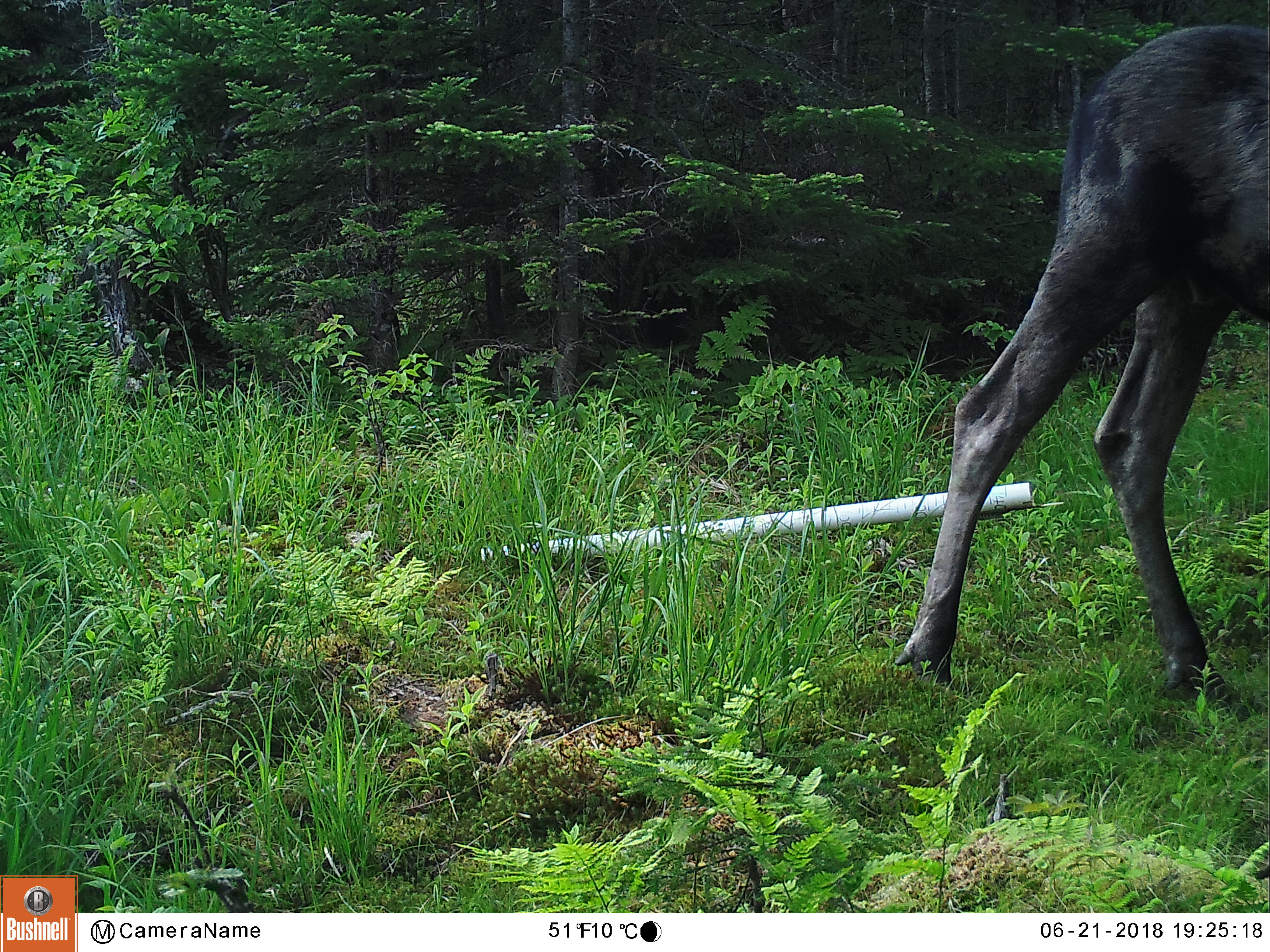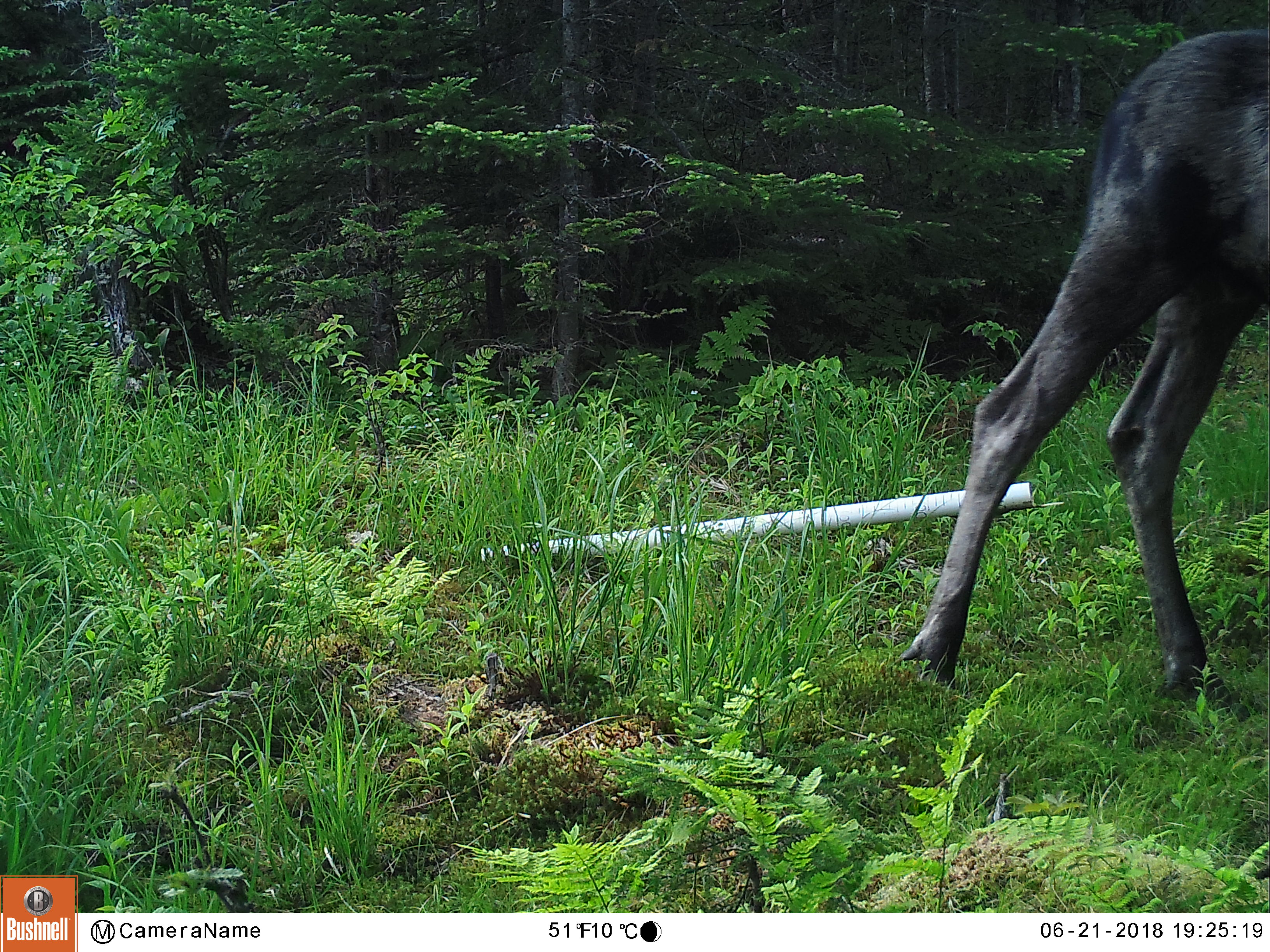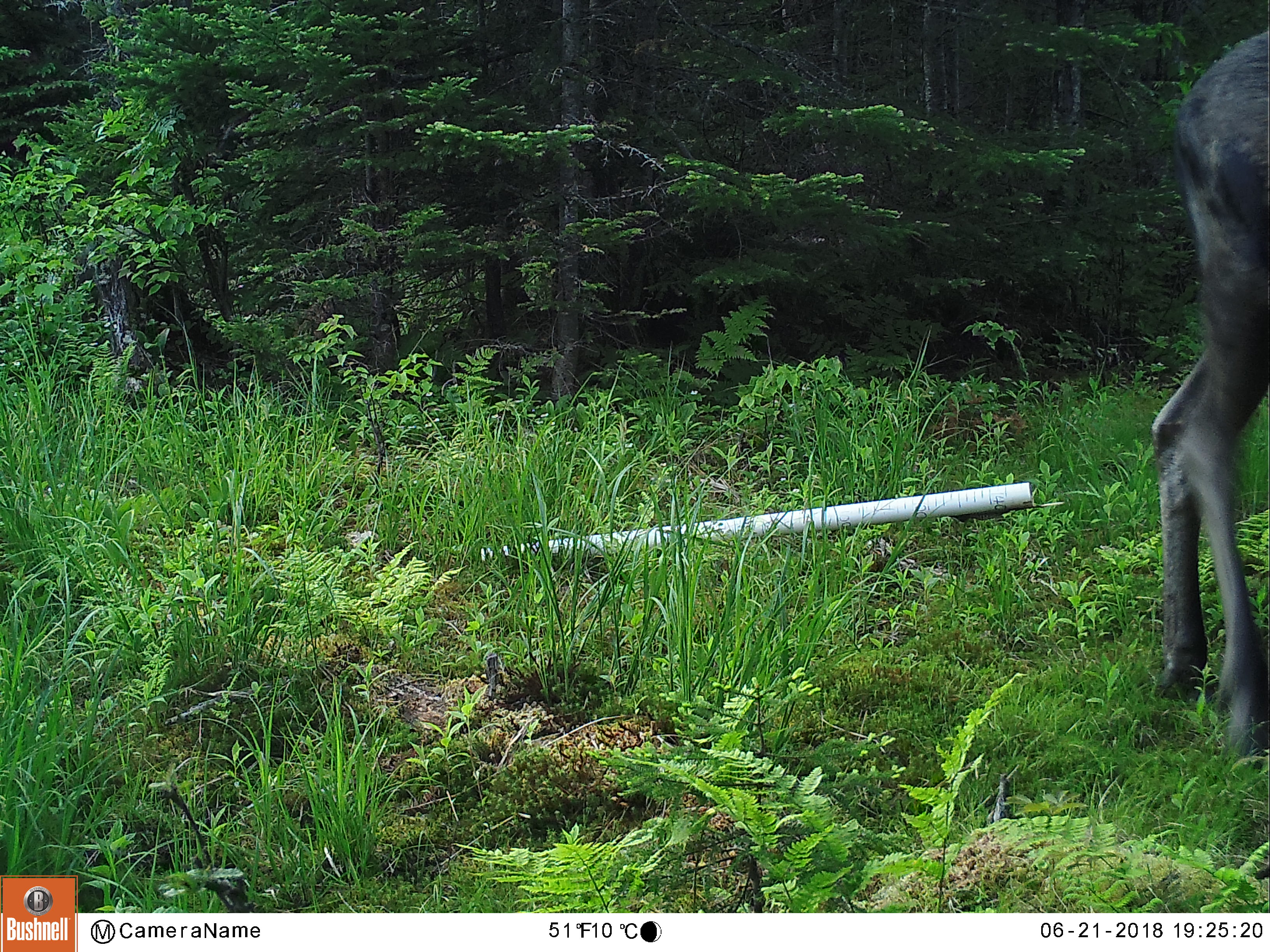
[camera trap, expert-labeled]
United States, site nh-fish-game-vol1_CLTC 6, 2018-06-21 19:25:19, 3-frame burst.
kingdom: Animalia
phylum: Chordata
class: Mammalia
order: Artiodactyla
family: Cervidae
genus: Alces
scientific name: Alces alces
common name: moose